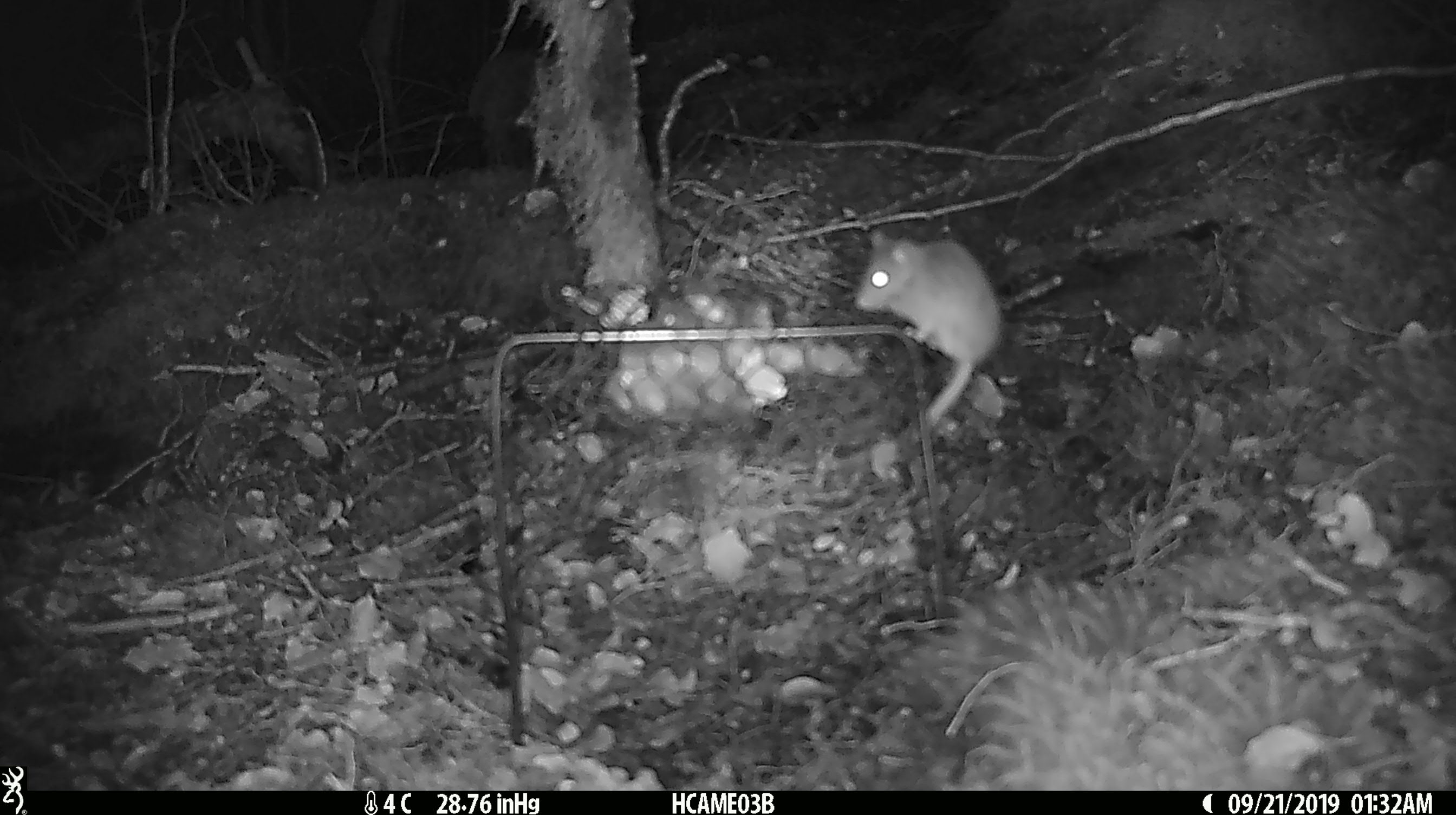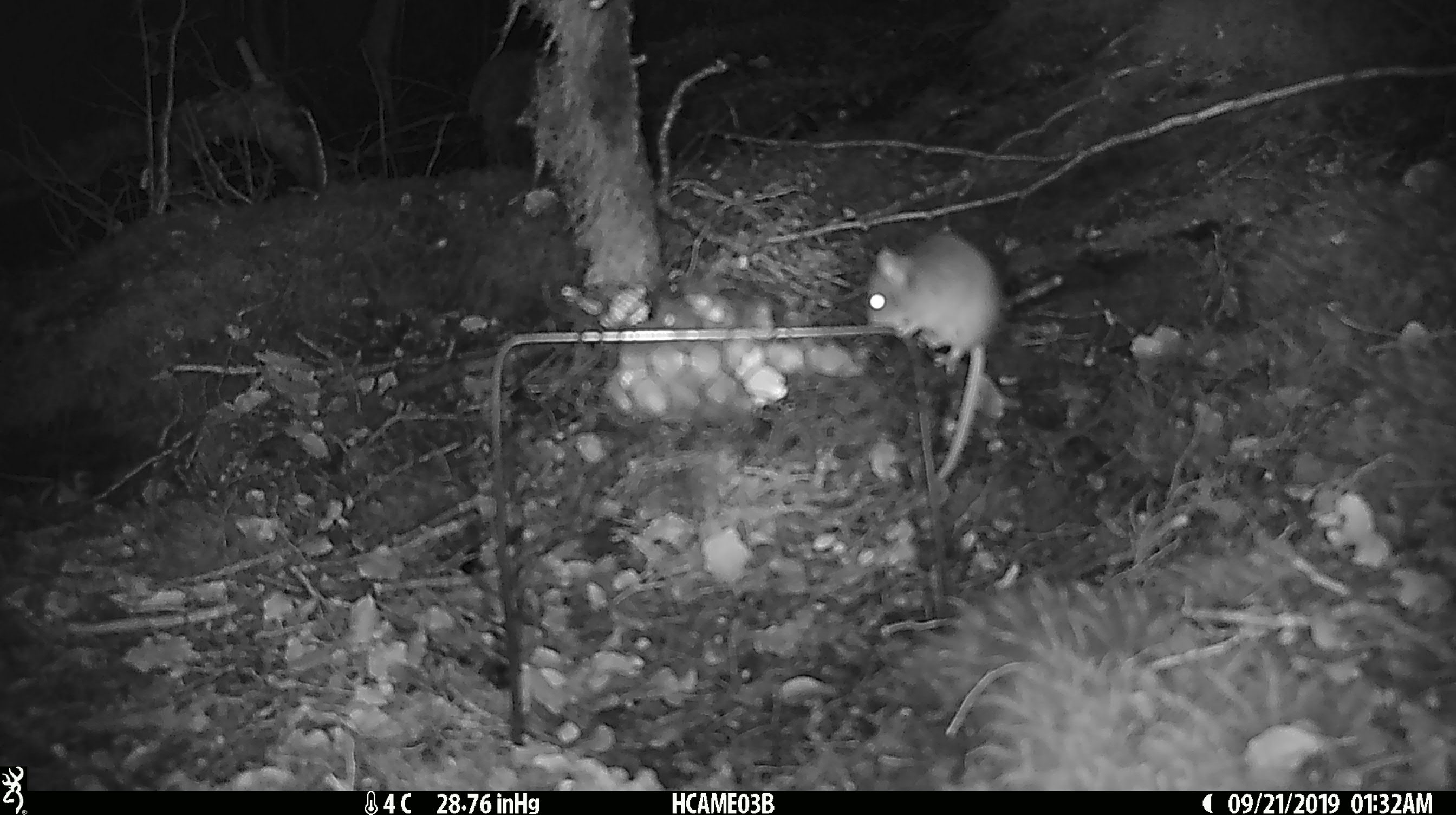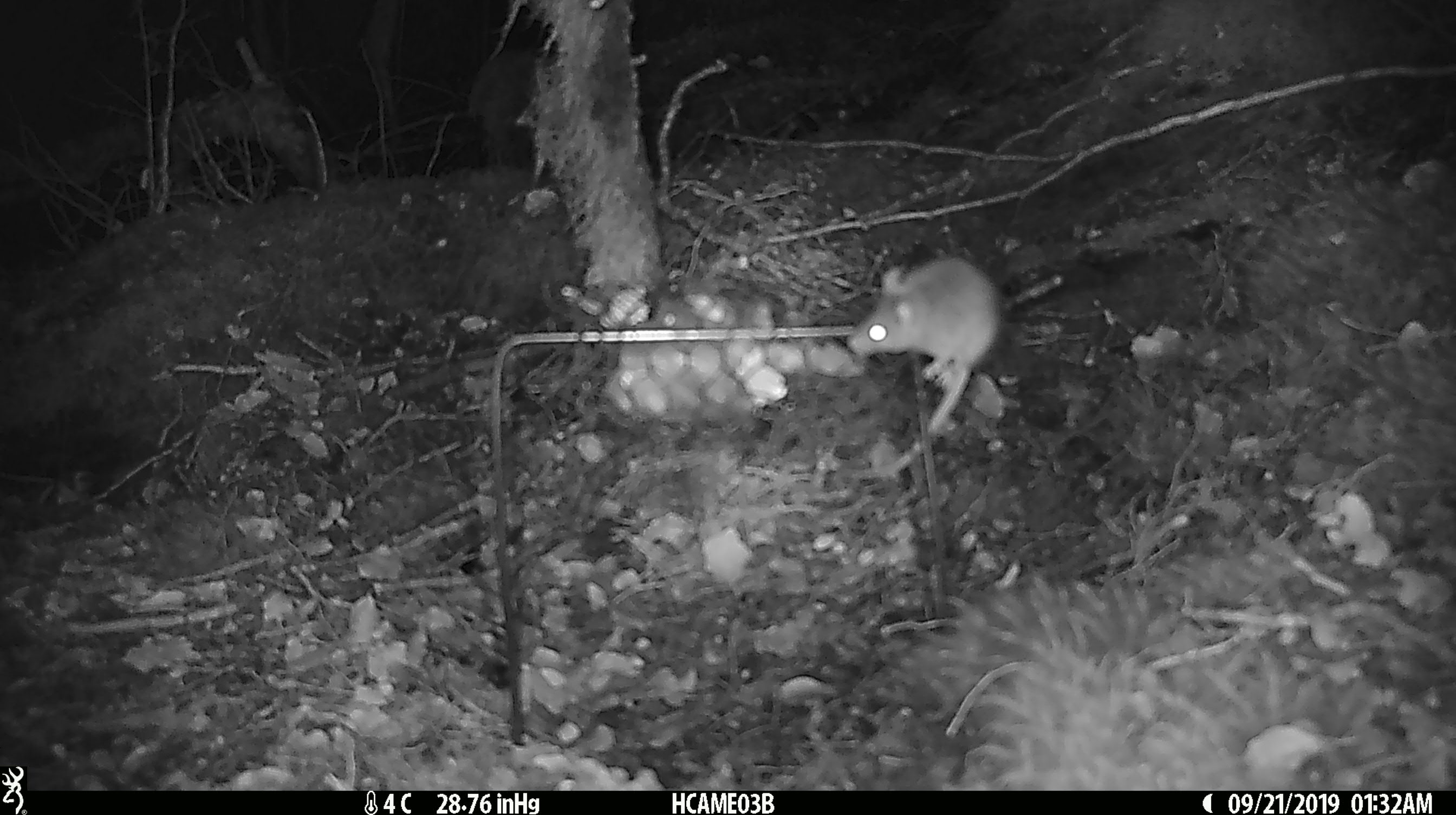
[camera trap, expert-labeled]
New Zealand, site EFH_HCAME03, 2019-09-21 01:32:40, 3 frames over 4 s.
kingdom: Animalia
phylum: Chordata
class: Mammalia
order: Rodentia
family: Muridae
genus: Mus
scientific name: Mus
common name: mouse